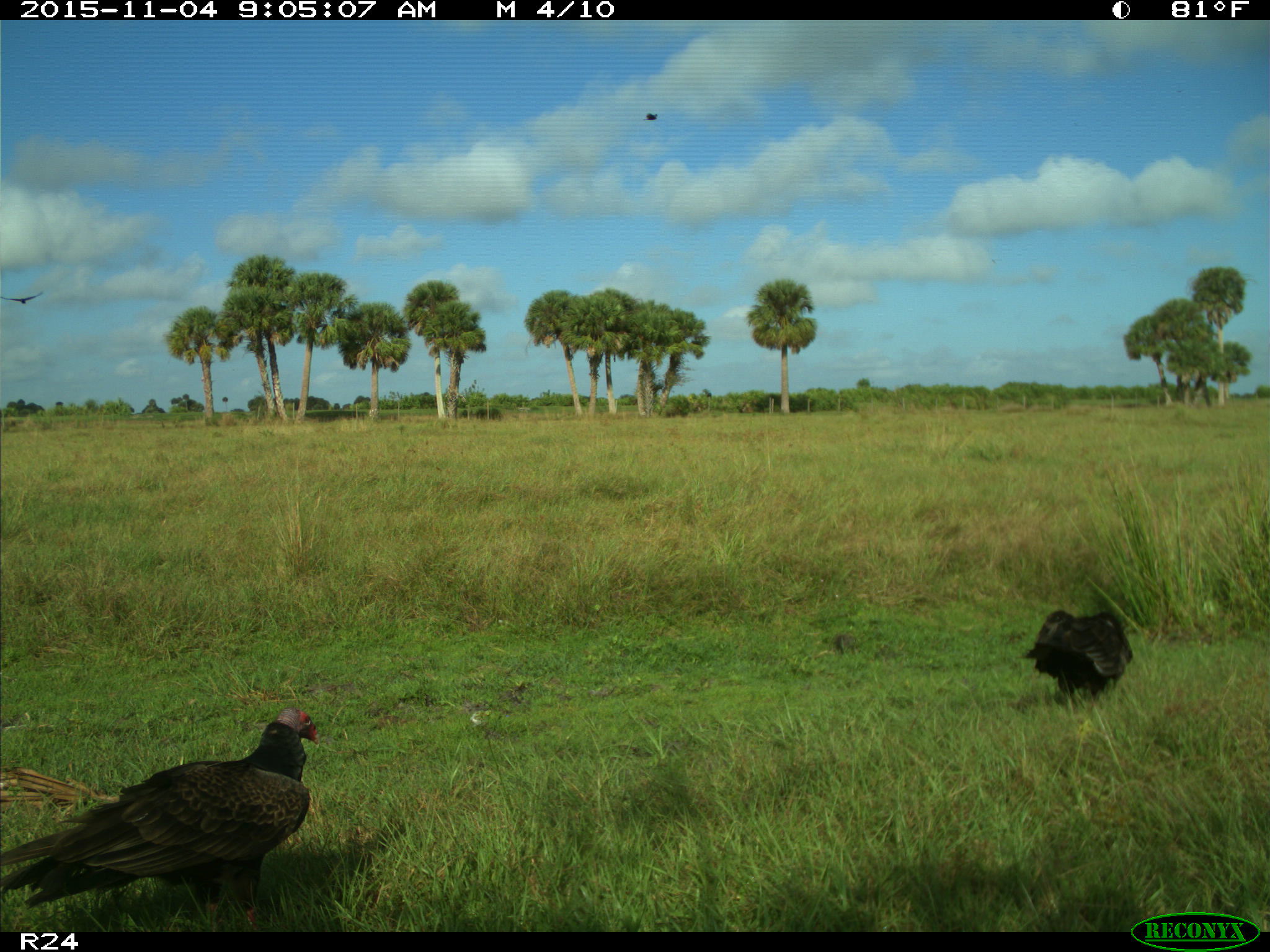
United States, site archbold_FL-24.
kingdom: Animalia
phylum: Chordata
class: Aves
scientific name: Aves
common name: birds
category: unidentified bird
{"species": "unidentified bird (birds) (Aves)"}